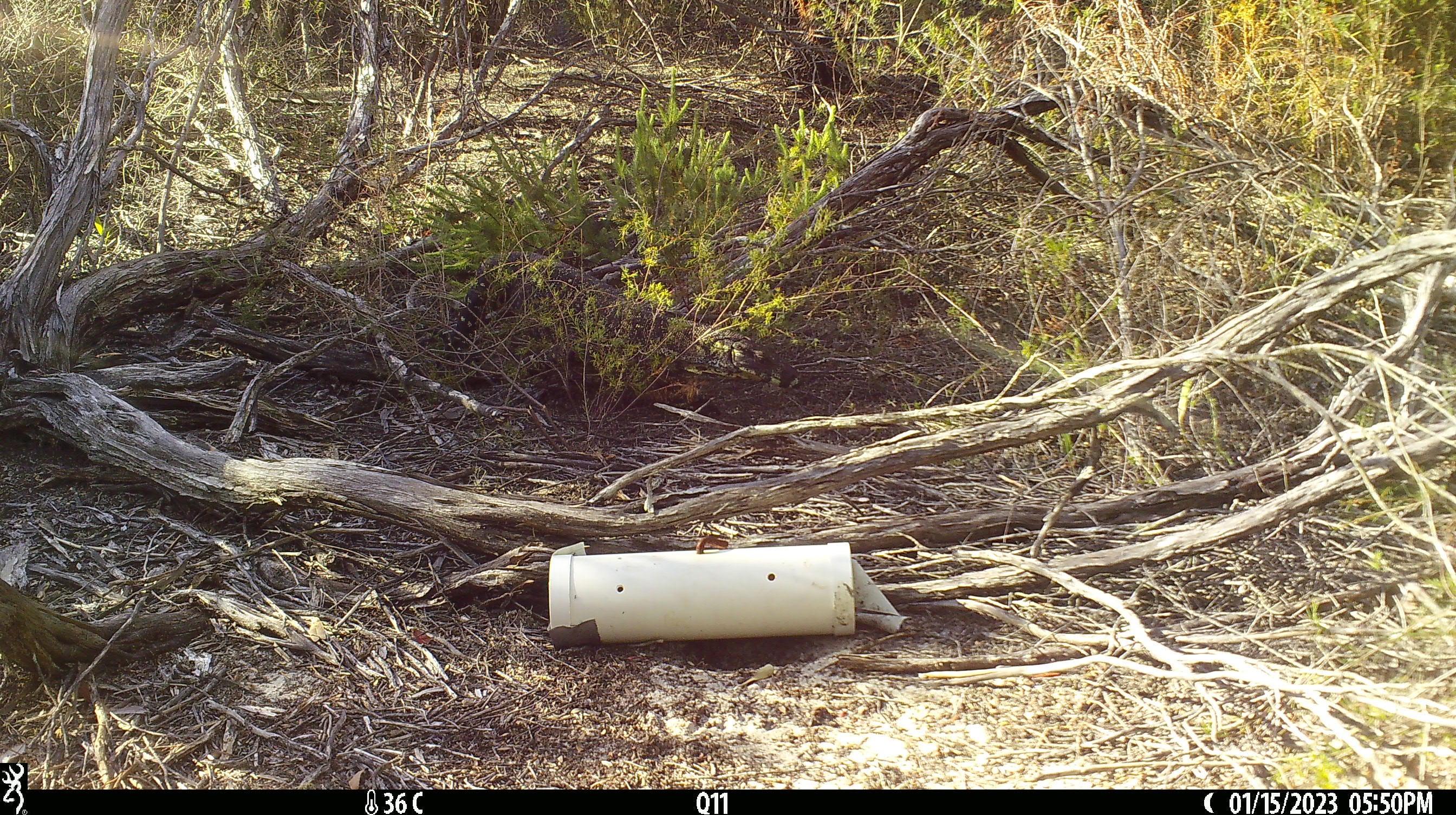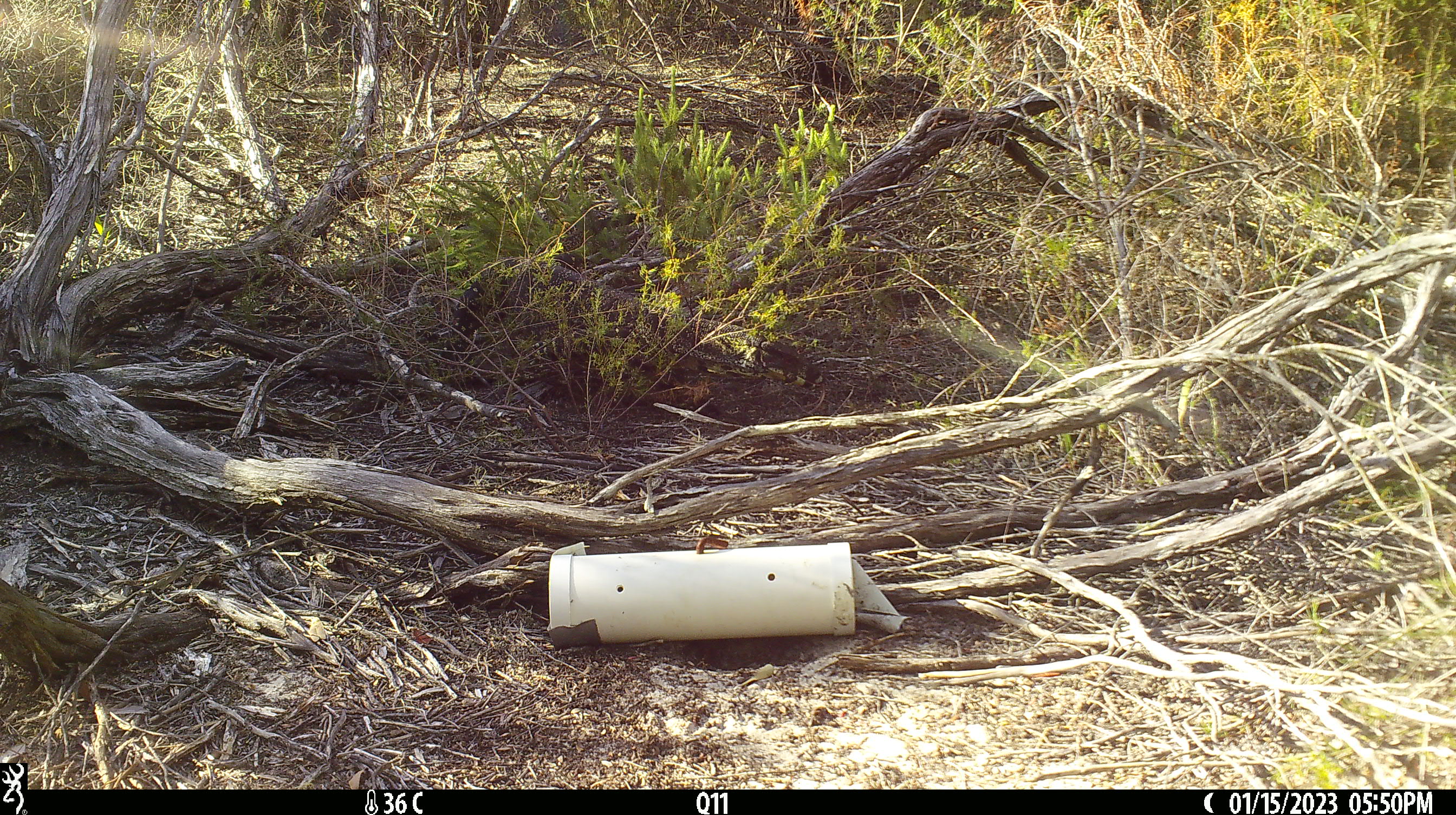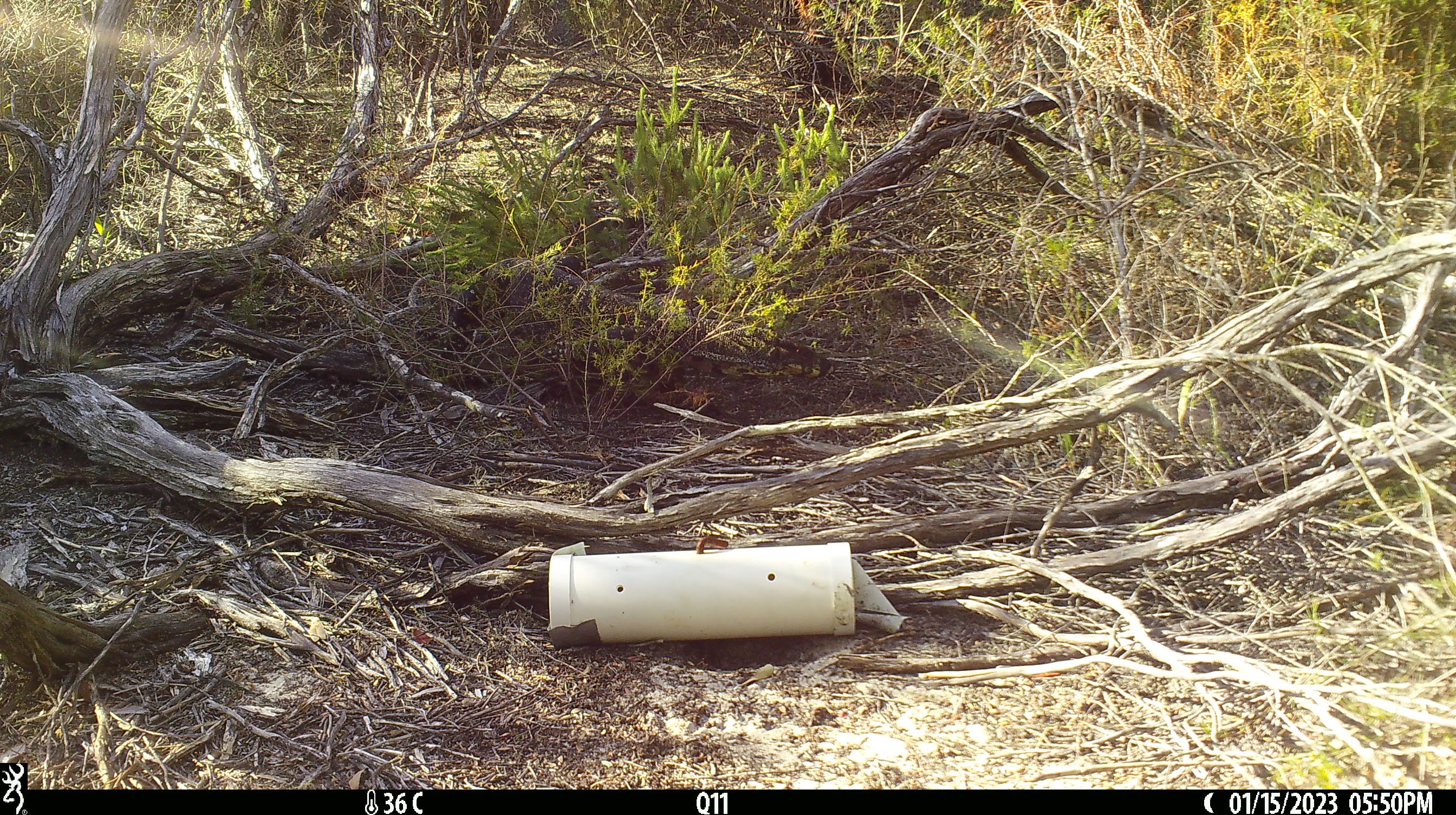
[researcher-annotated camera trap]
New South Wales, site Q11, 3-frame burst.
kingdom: Animalia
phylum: Chordata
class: Reptilia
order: Squamata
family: Varanidae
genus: Varanus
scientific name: Varanus varius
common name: lace monitor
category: goanna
Goanna (lace monitor) (Varanus varius).